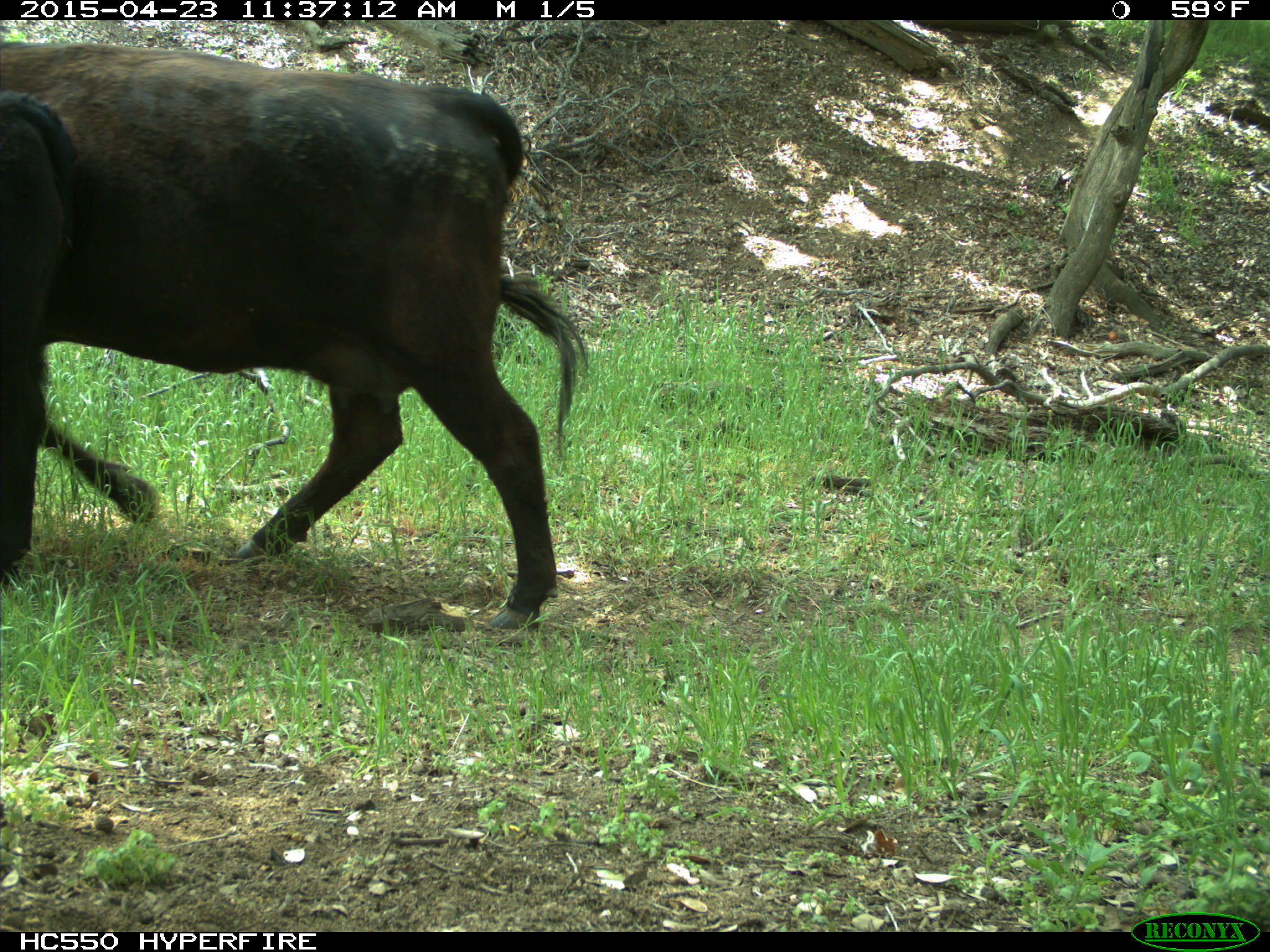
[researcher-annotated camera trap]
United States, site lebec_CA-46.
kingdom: Animalia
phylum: Chordata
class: Mammalia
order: Artiodactyla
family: Bovidae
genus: Bos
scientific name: Bos taurus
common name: domestic cow